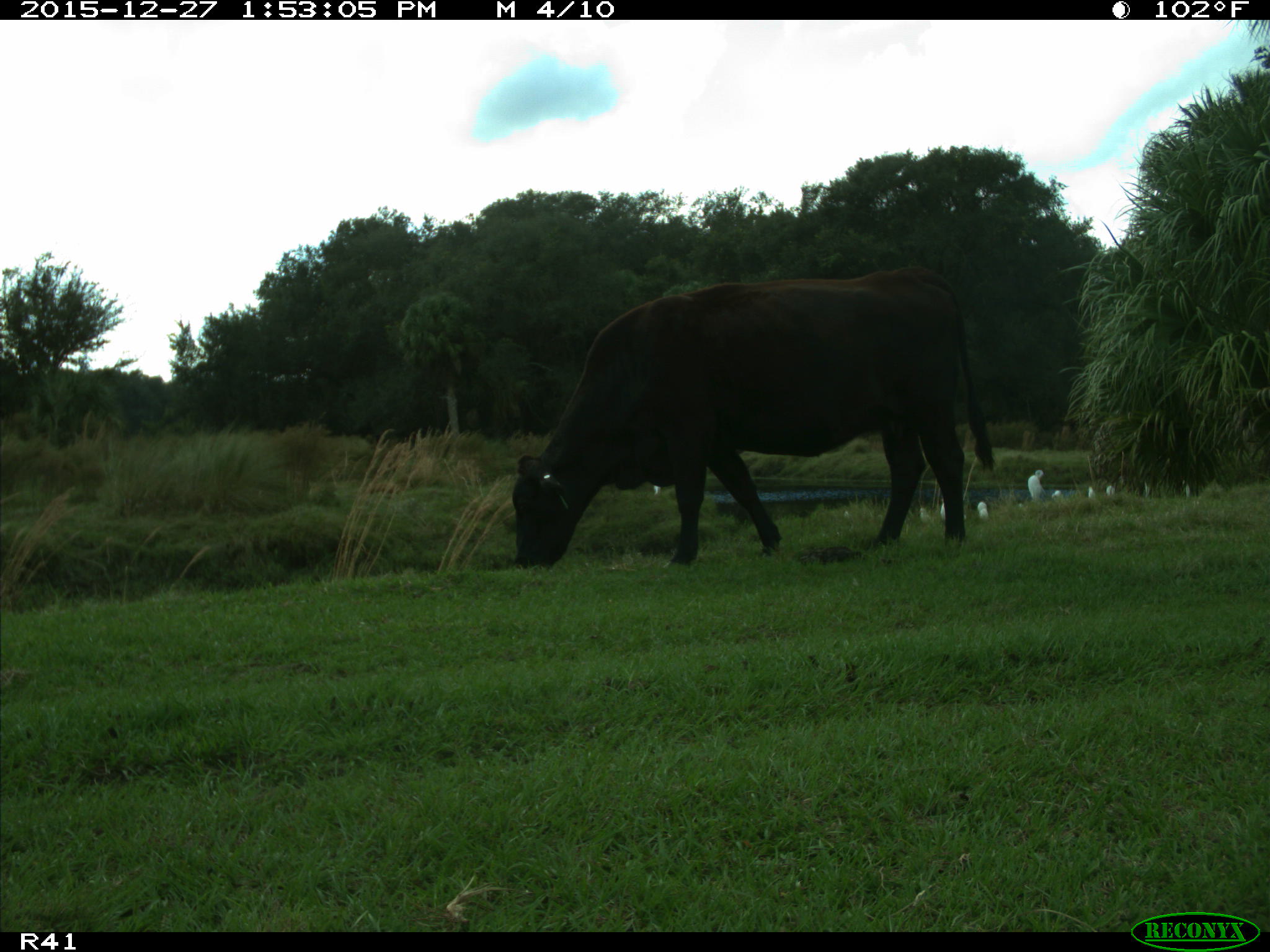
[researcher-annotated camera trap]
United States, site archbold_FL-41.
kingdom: Animalia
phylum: Chordata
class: Mammalia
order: Artiodactyla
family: Bovidae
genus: Bos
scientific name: Bos taurus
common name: domestic cow